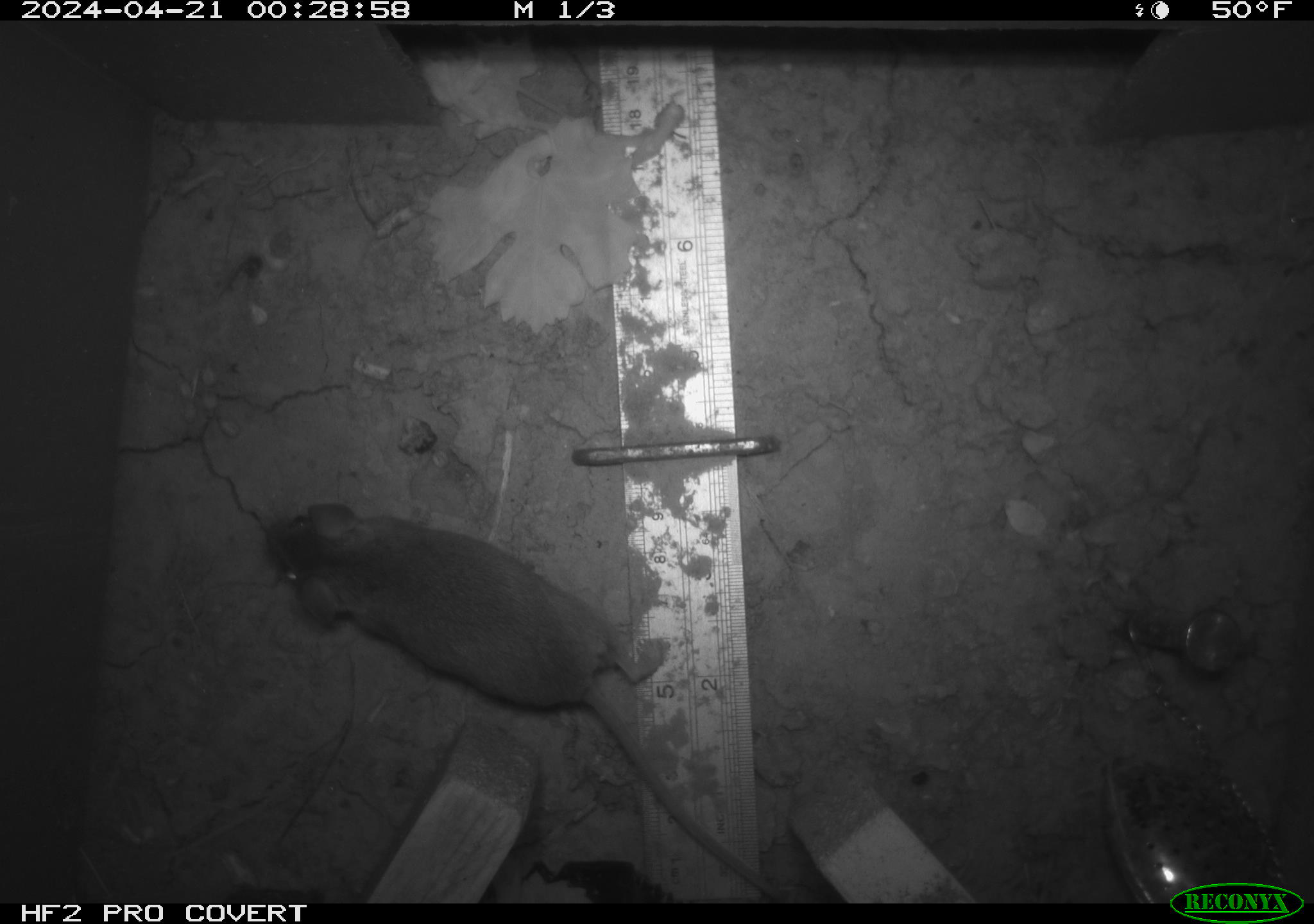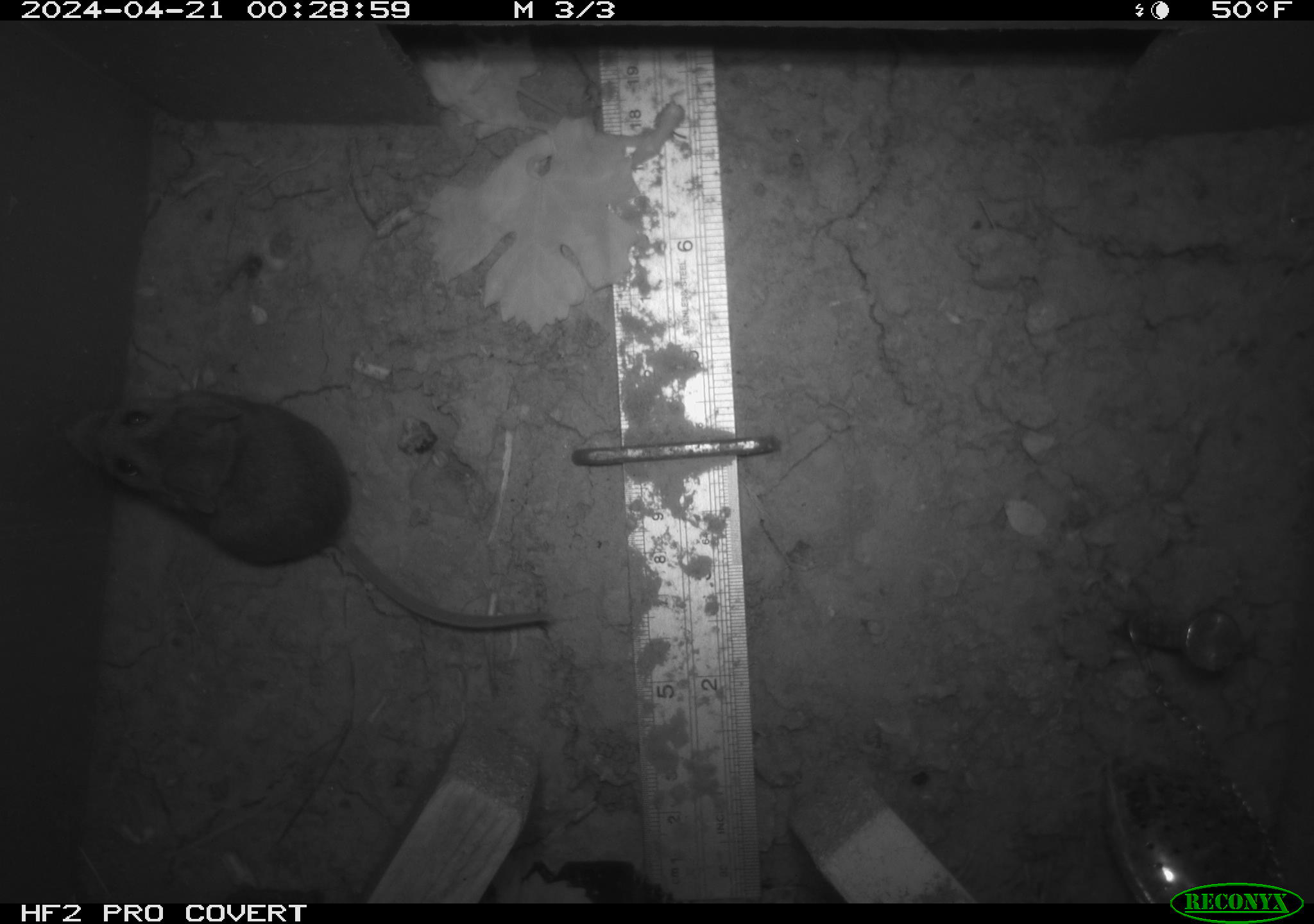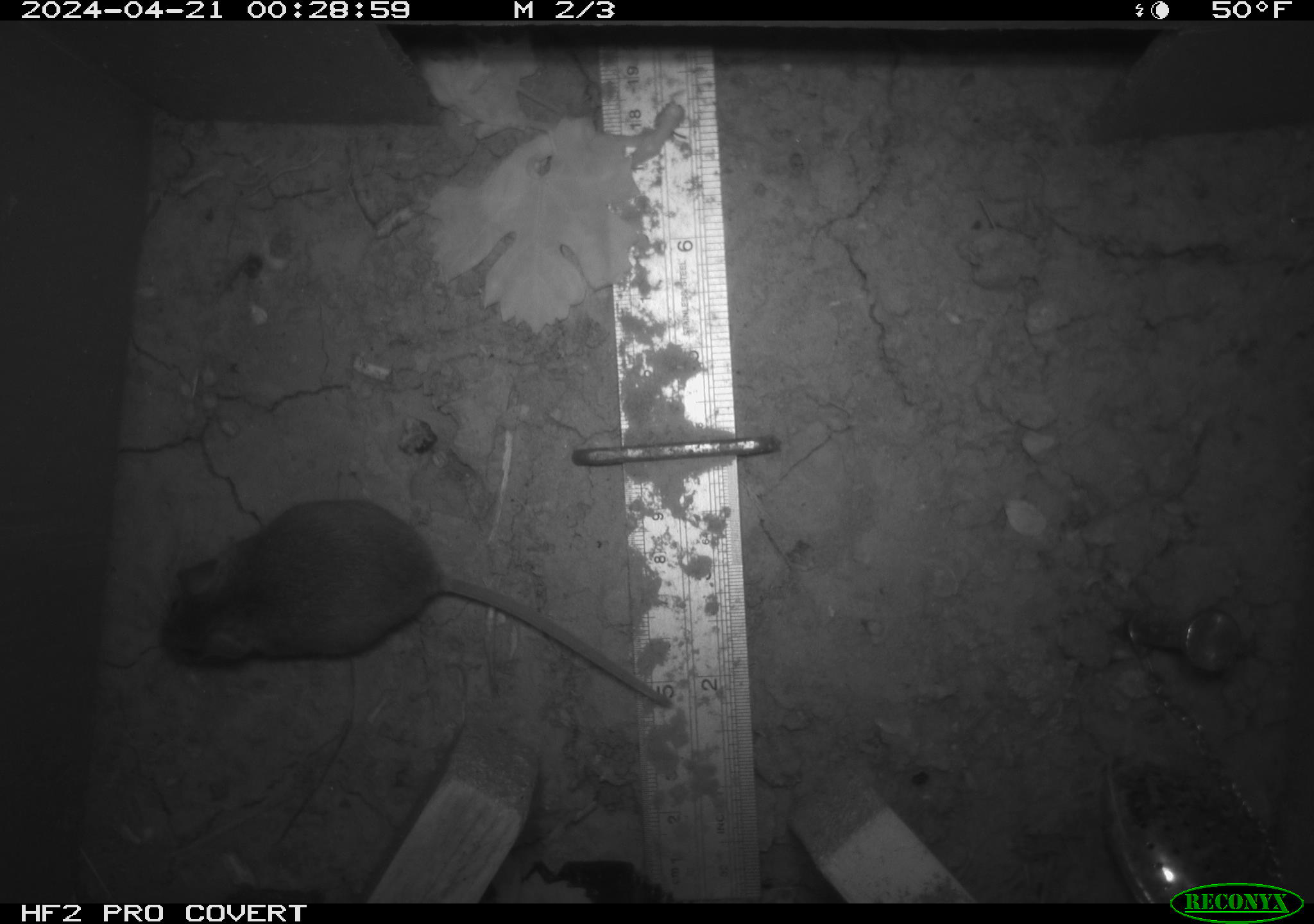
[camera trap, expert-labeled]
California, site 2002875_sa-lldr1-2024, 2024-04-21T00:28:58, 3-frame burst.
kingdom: Animalia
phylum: Chordata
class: Mammalia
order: Rodentia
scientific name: Rodentia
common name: rodent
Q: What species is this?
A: Rodent (Rodentia).